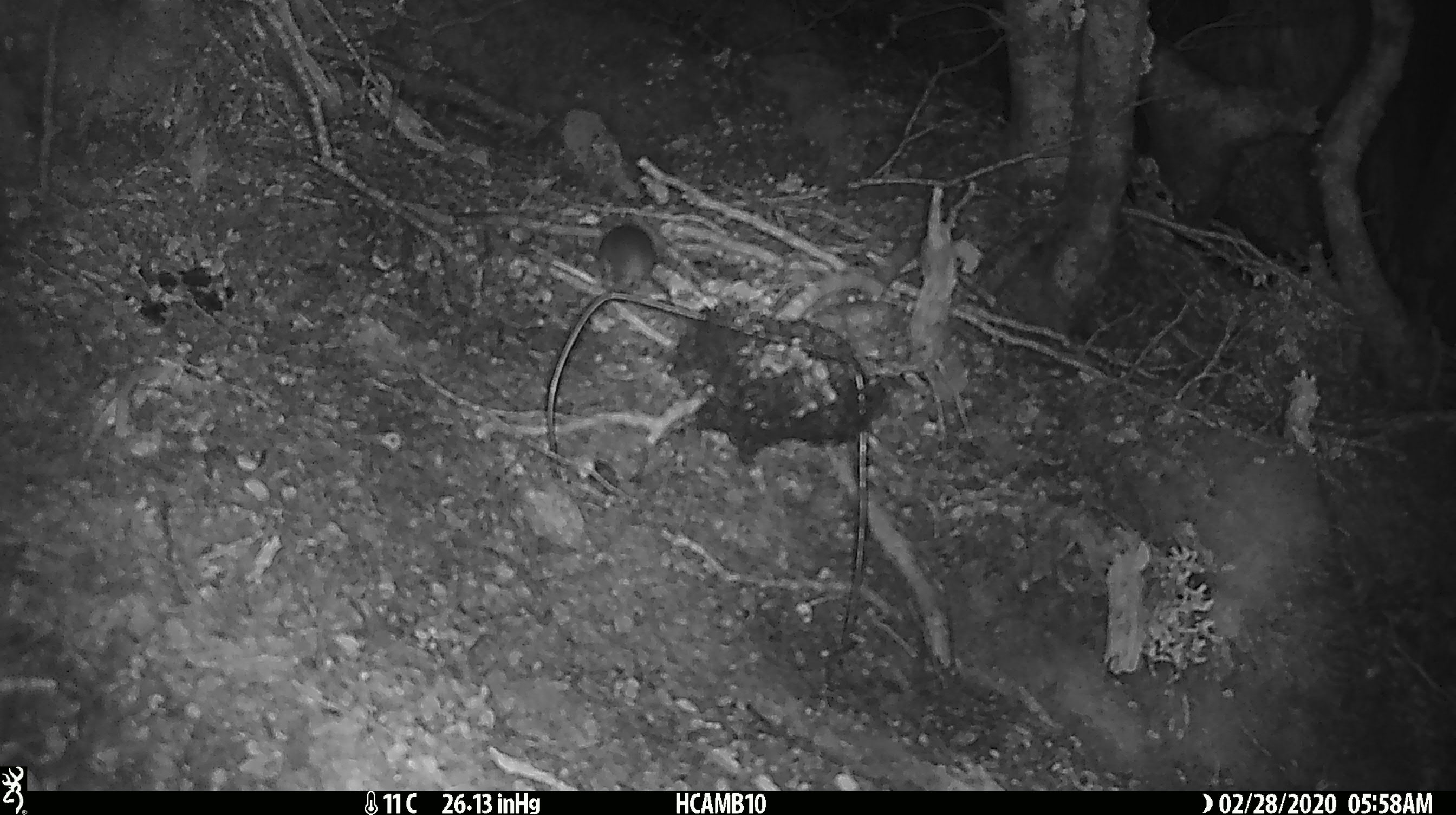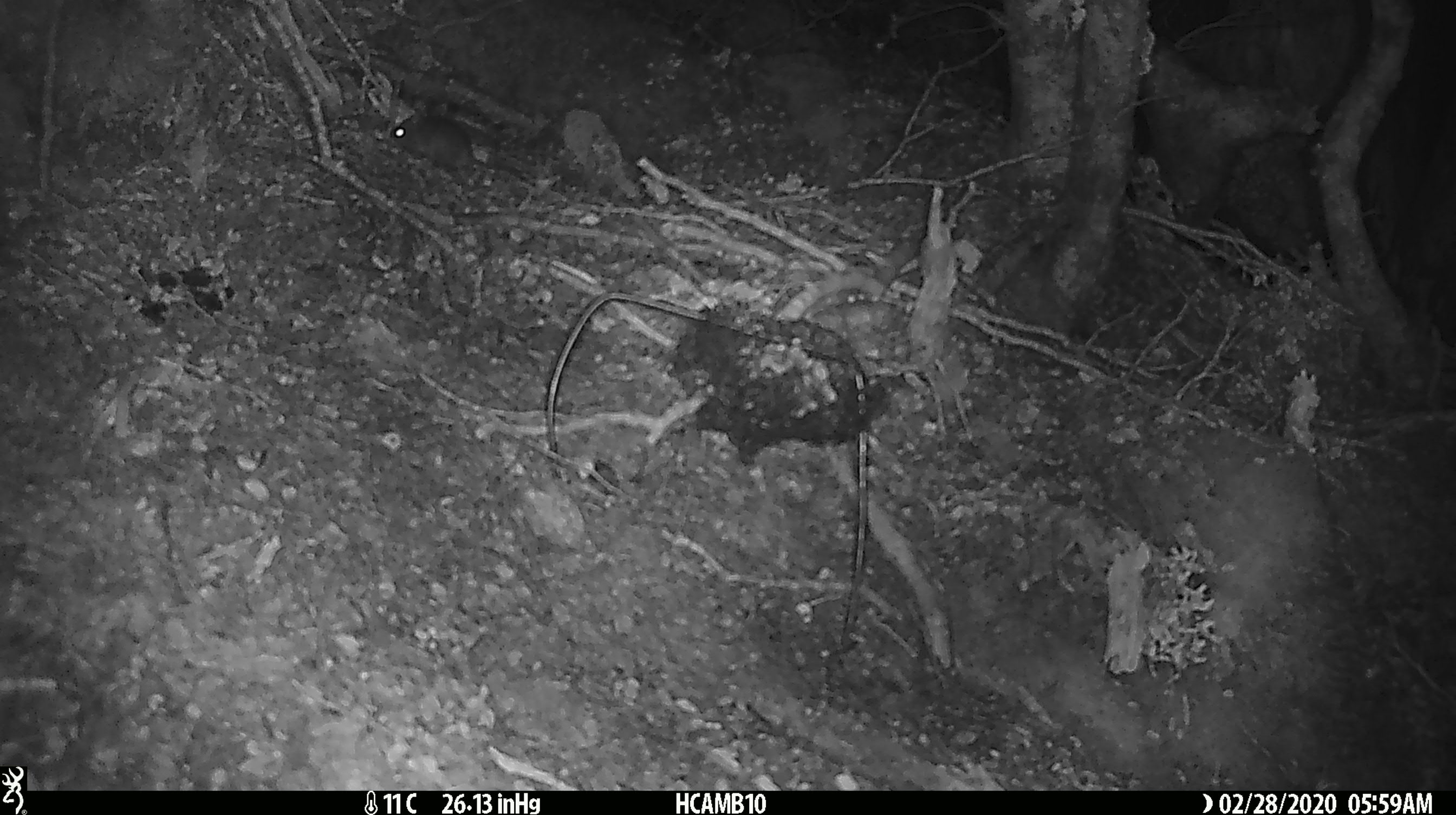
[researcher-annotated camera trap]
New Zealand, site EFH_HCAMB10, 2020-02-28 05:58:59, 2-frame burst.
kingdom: Animalia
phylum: Chordata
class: Mammalia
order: Rodentia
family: Muridae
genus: Mus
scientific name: Mus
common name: mouse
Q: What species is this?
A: Mouse (Mus).